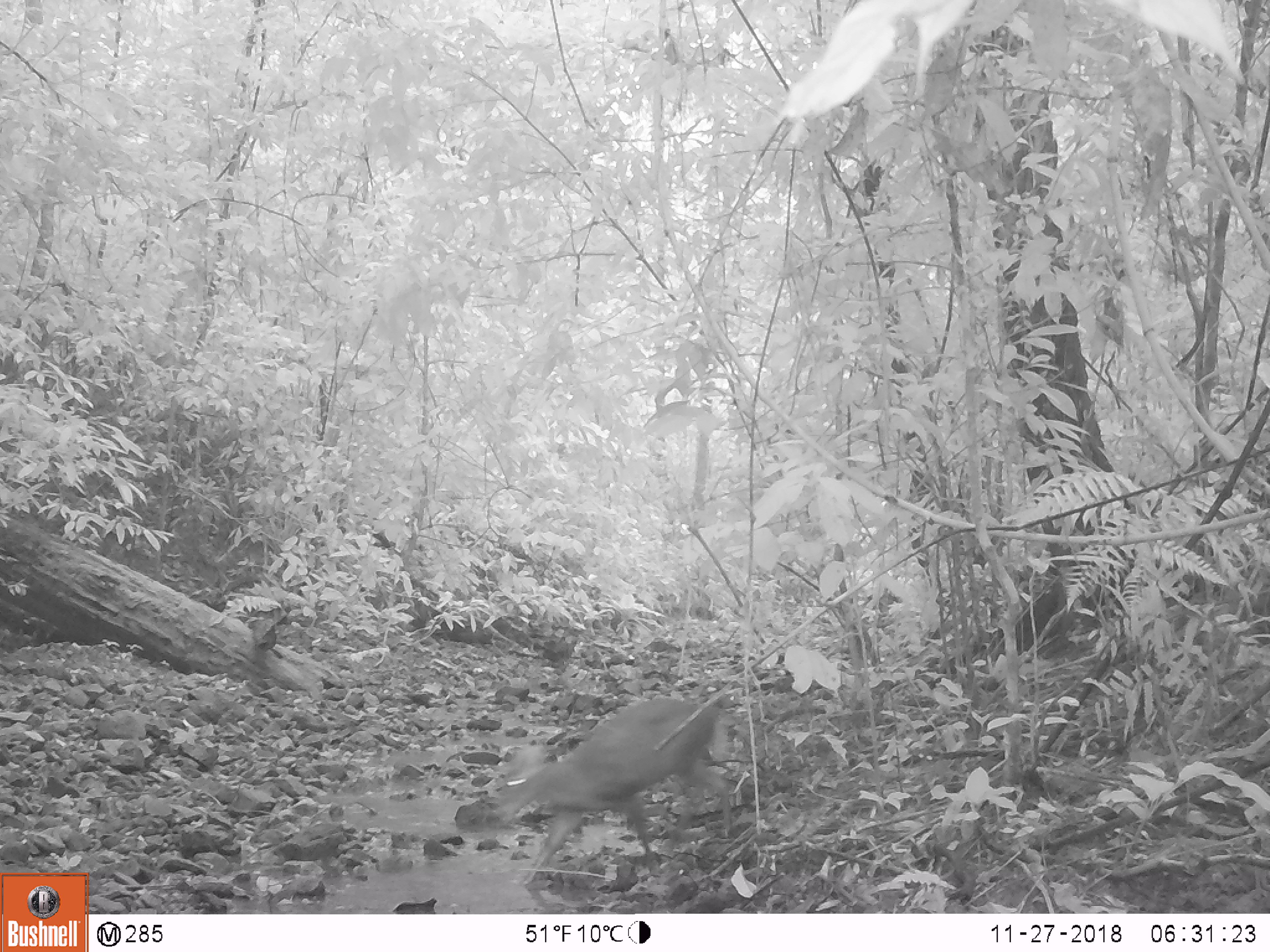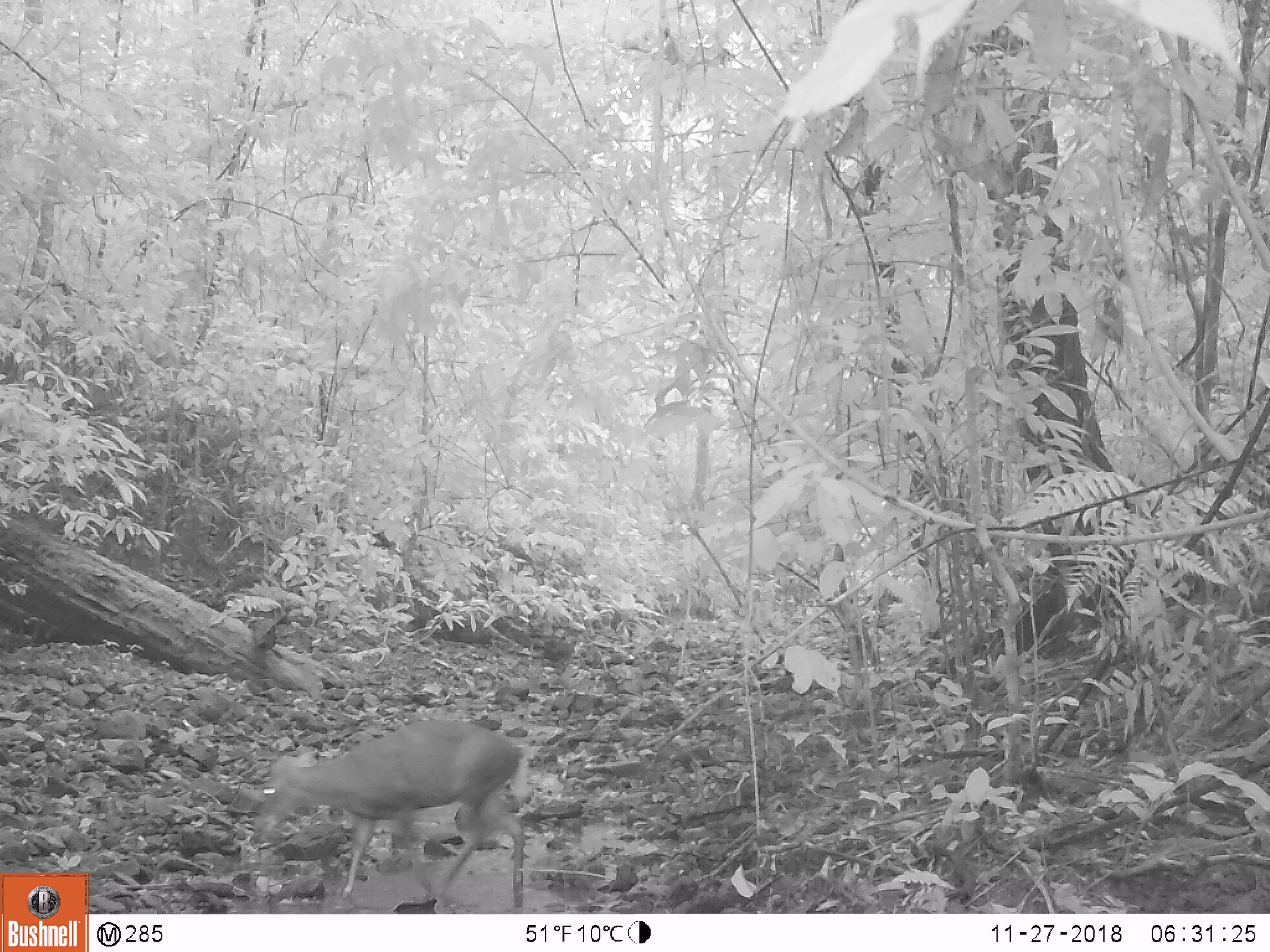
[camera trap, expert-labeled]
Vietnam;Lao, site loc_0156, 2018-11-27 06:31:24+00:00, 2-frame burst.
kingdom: Animalia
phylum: Chordata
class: Mammalia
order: Artiodactyla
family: Cervidae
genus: Muntiacus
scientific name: Muntiacus rooseveltorum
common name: roosevelt's muntjac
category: roosevelts muntjac group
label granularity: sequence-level